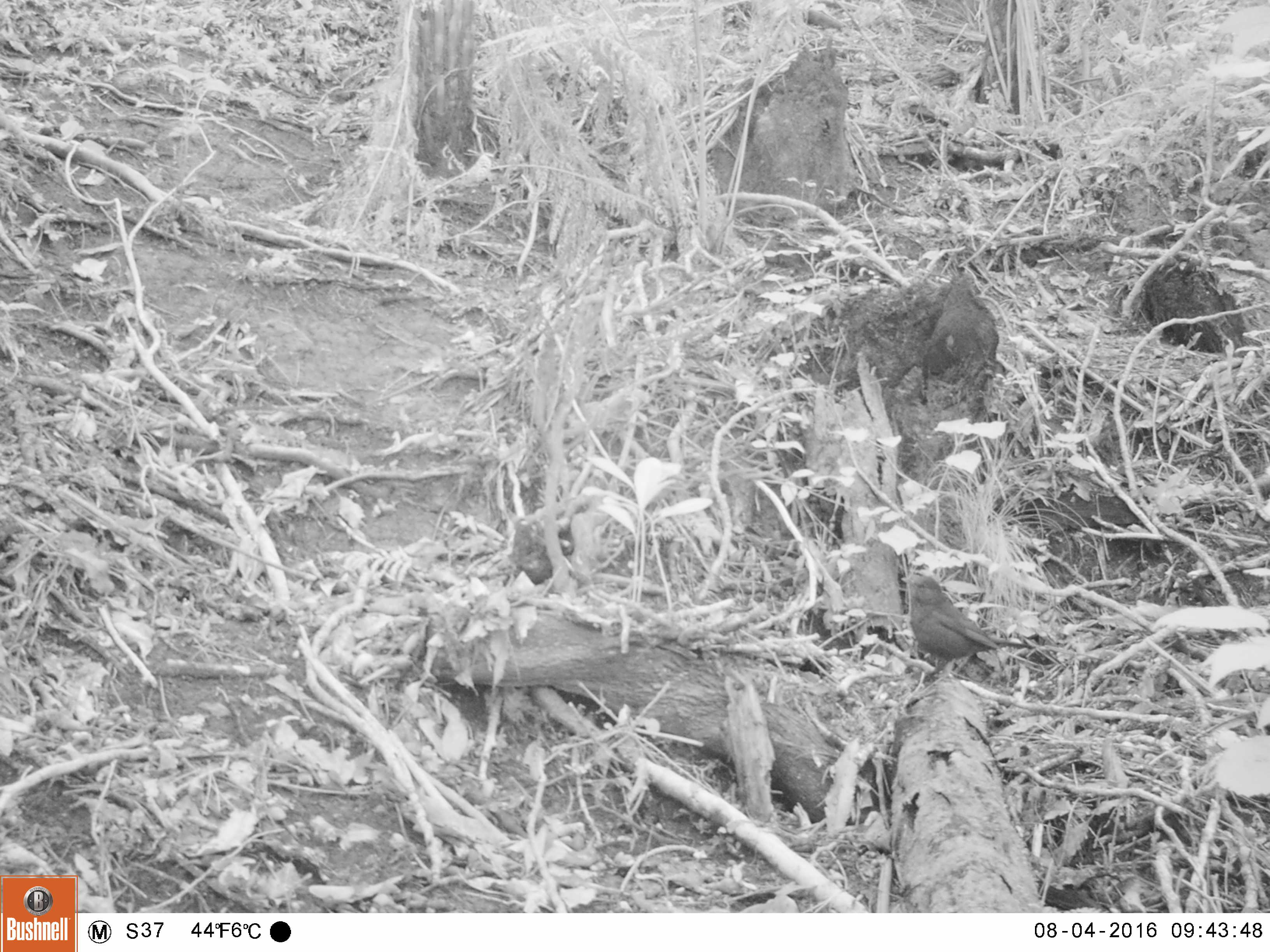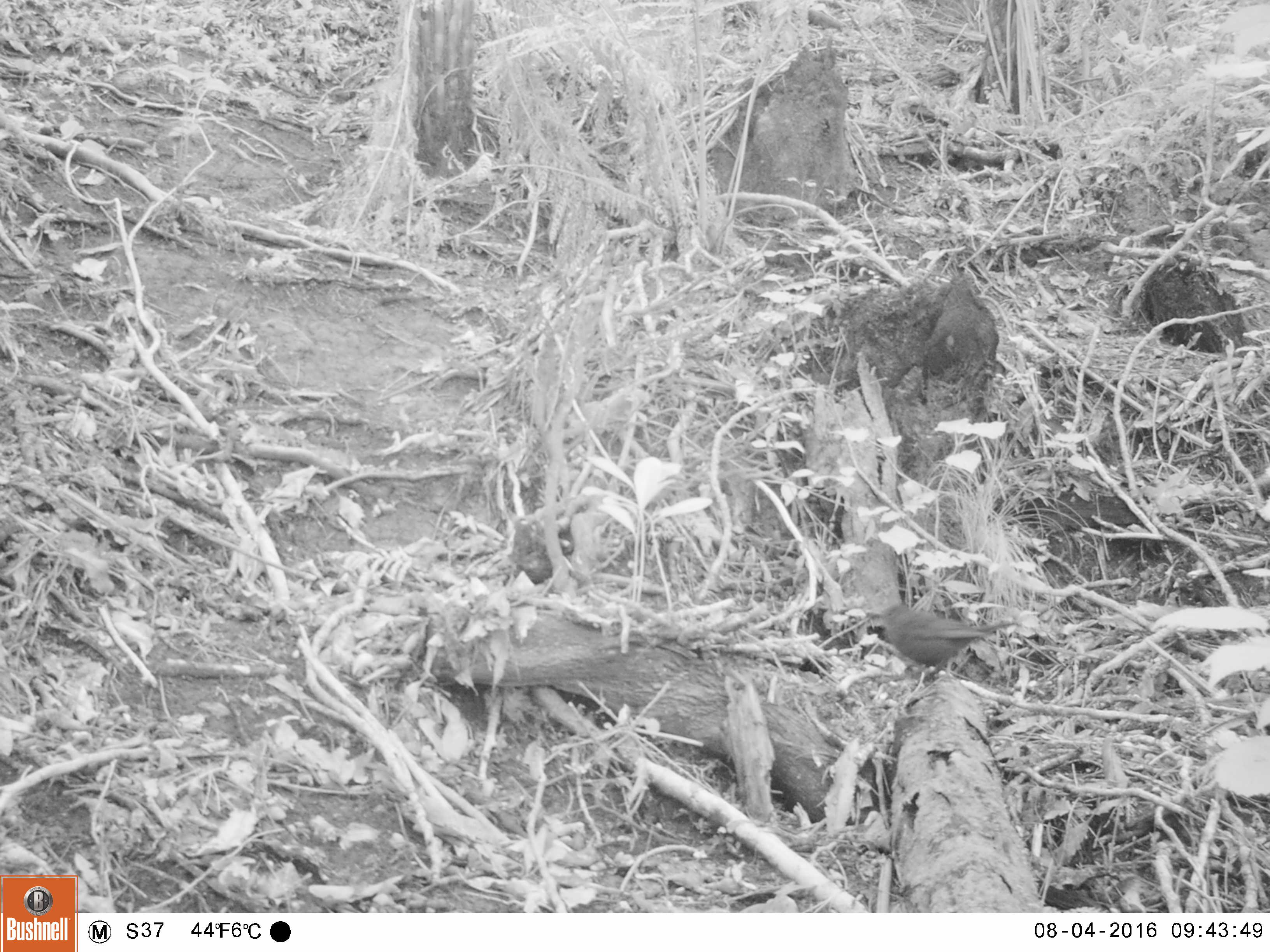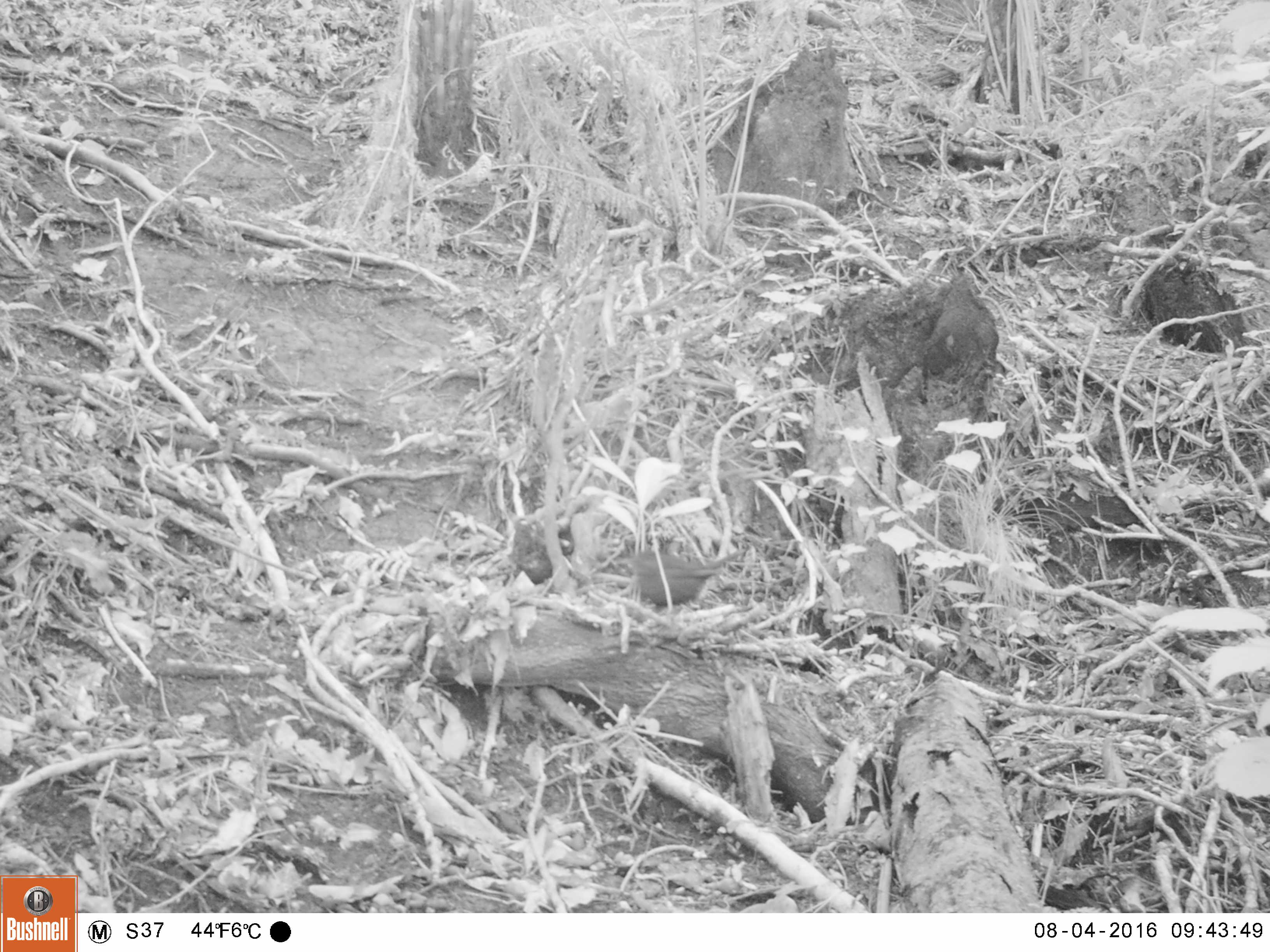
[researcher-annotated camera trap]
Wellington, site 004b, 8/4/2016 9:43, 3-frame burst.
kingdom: Animalia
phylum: Chordata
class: Aves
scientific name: Aves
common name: bird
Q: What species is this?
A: Bird (Aves).